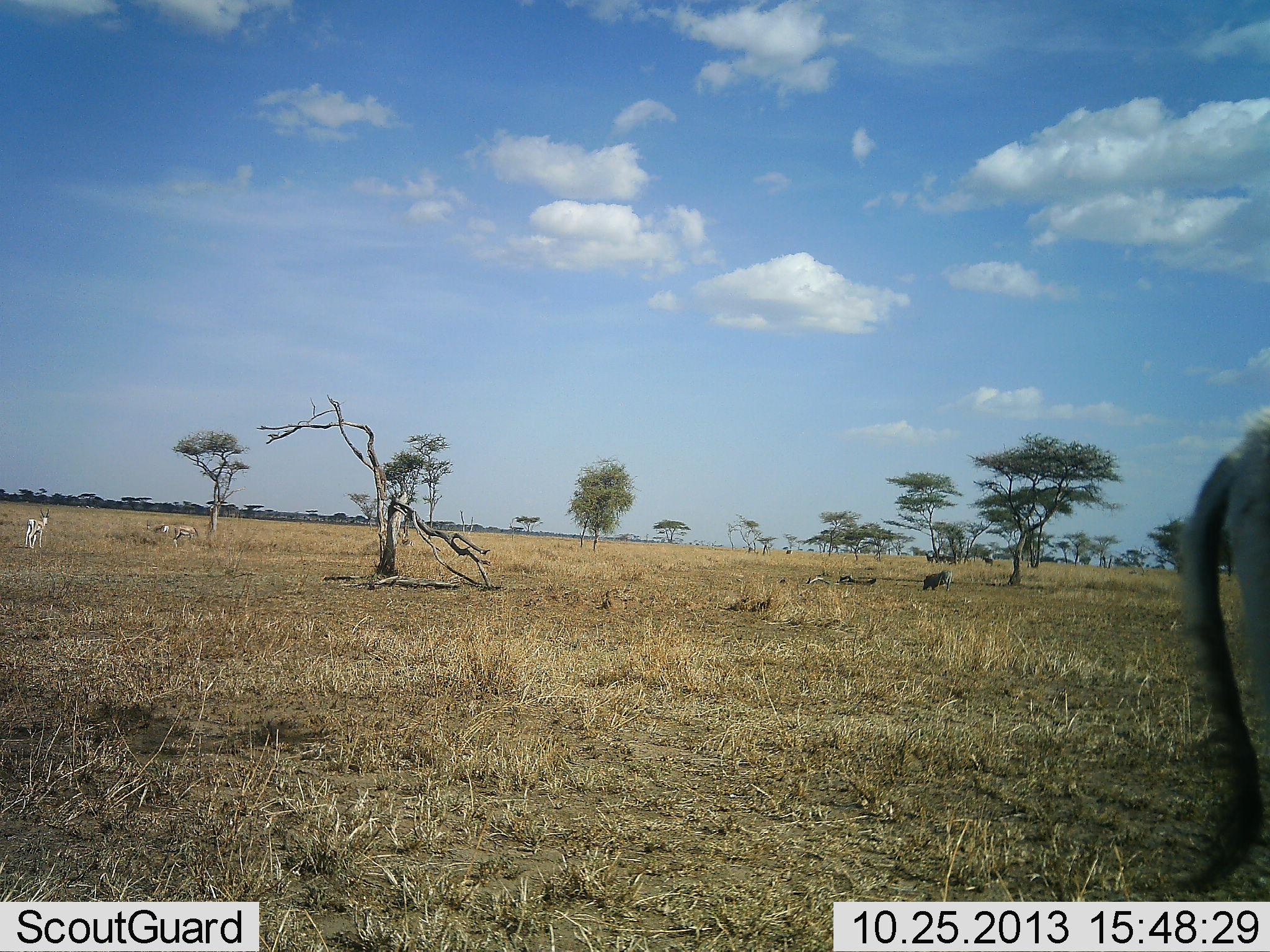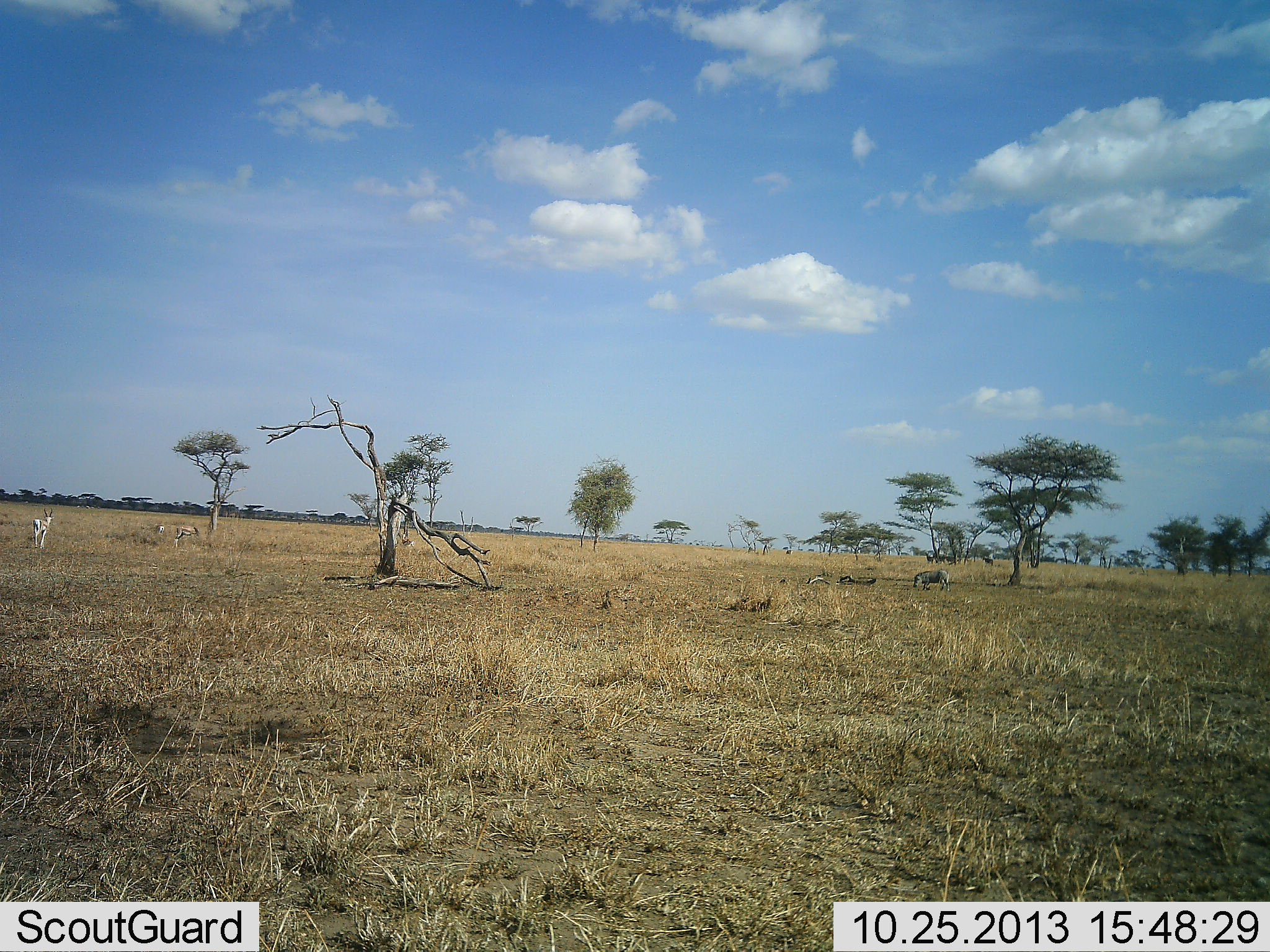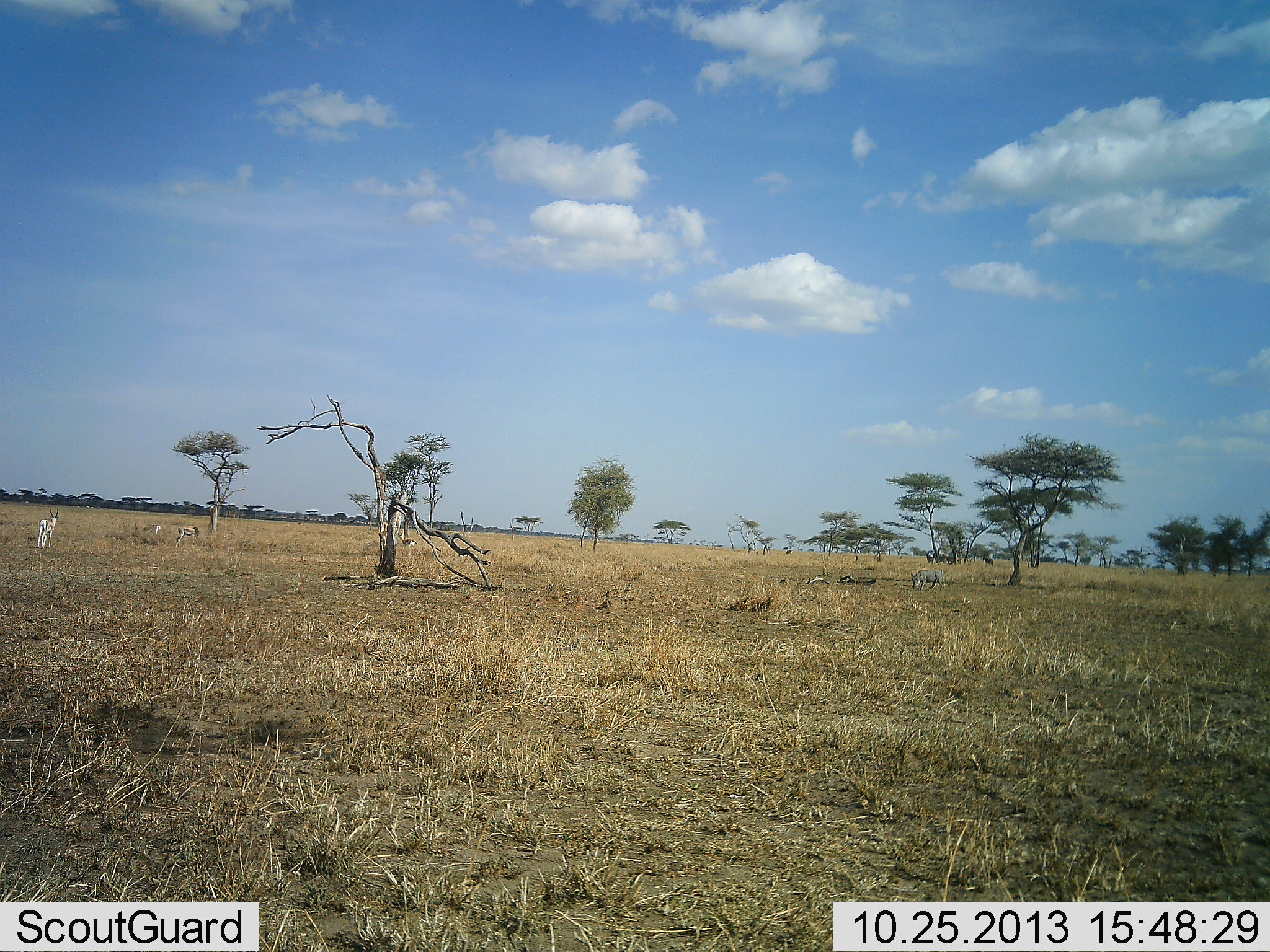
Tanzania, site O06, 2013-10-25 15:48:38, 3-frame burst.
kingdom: Animalia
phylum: Chordata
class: Mammalia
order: Artiodactyla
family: Bovidae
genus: Nanger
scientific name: Nanger granti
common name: grant's gazelle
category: gazellegrants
Gazellegrants (grant's gazelle) (Nanger granti), count 4. Behavior (volunteer vote fractions): standing 73%, resting 9%, moving 73%, interacting 0%. Young present (vote fraction): 0%. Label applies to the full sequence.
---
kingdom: Animalia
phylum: Chordata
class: Mammalia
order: Artiodactyla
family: Suidae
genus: Phacochoerus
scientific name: Phacochoerus africanus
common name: warthog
Warthog (Phacochoerus africanus), count 1. Behavior (volunteer vote fractions): standing 23%, resting 15%, moving 38%, interacting 0%. Young present (vote fraction): 0%. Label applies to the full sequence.